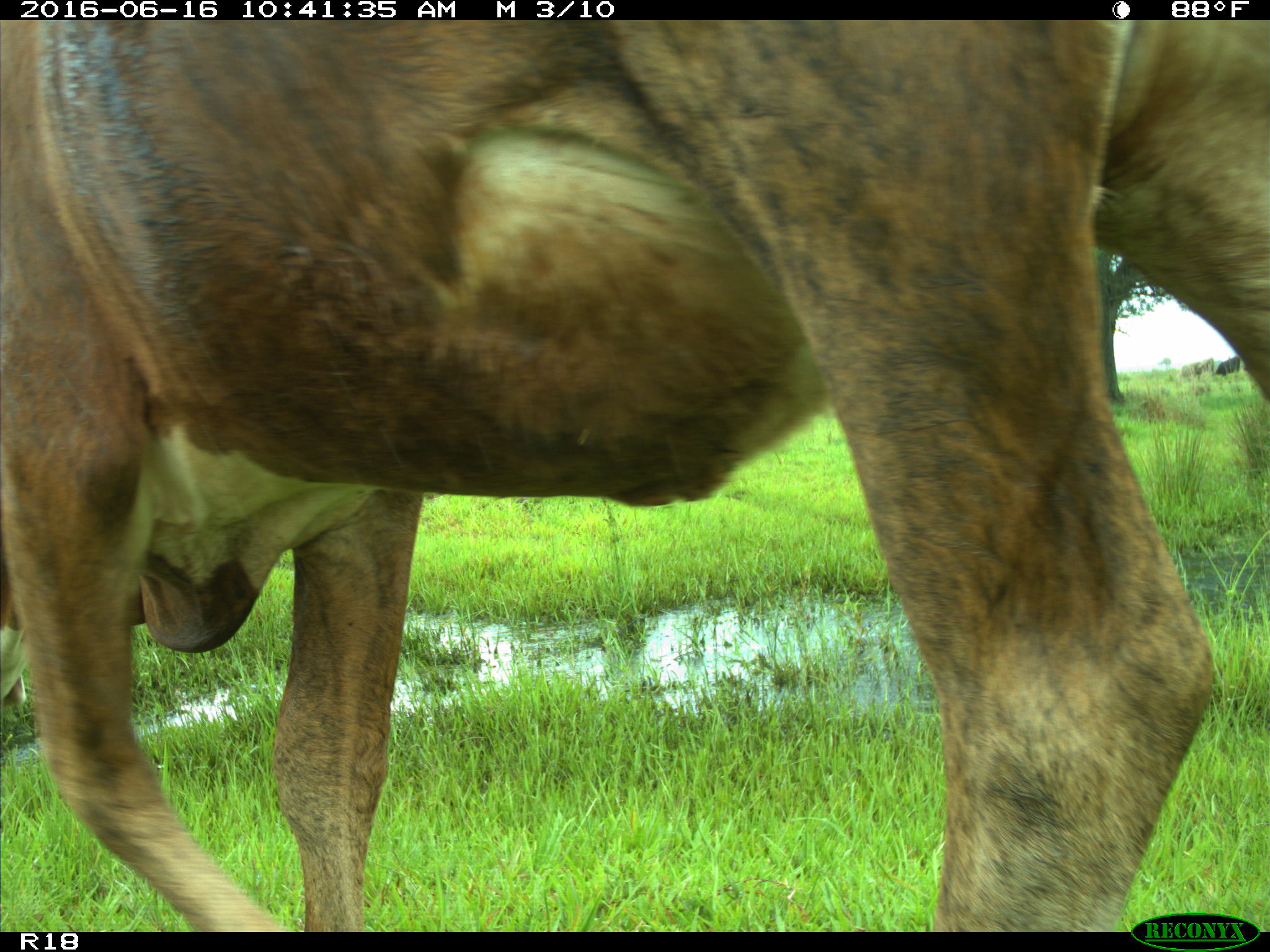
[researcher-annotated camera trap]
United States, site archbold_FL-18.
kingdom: Animalia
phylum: Chordata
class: Mammalia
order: Artiodactyla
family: Bovidae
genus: Bos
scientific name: Bos taurus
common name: domestic cow